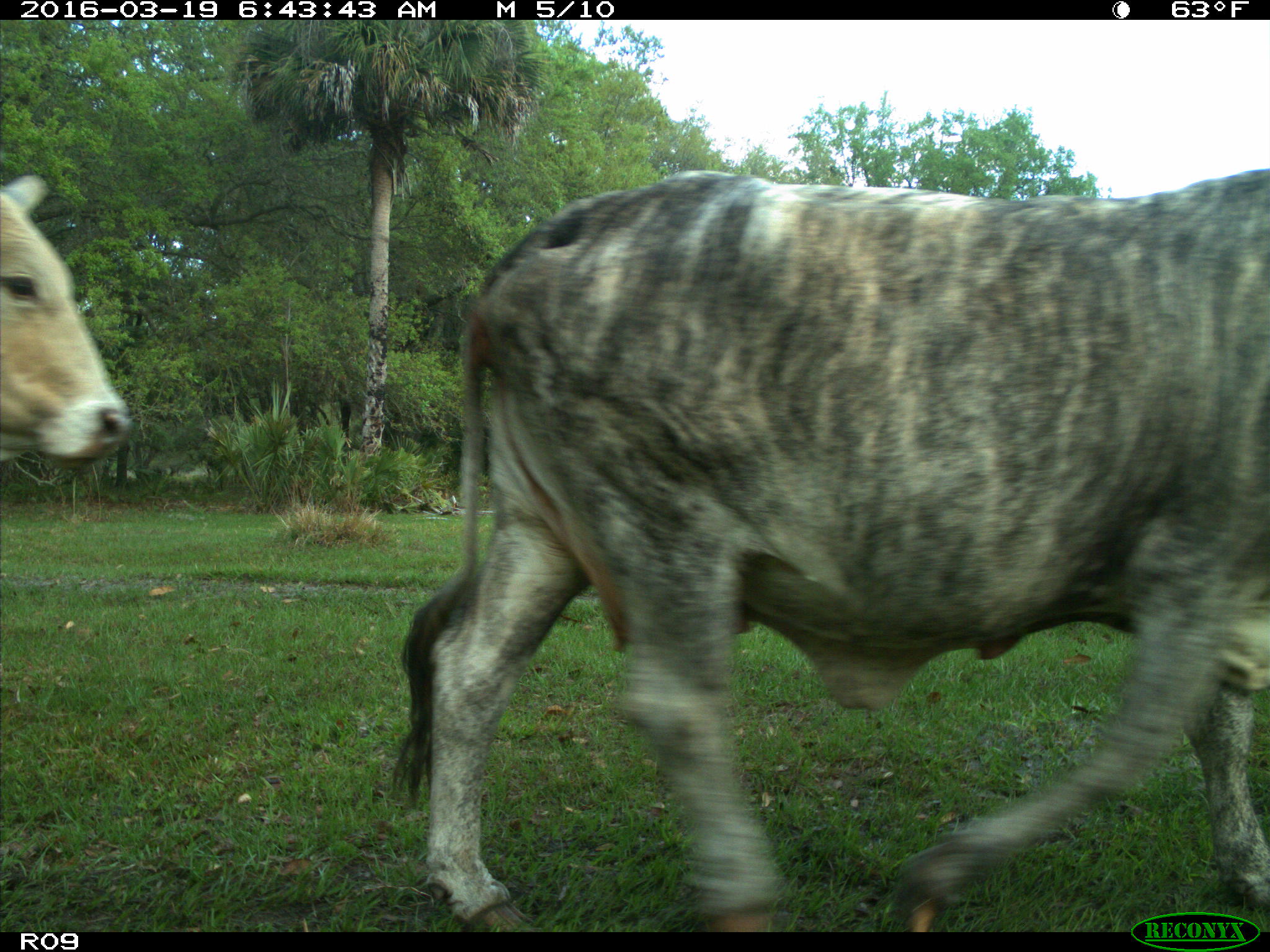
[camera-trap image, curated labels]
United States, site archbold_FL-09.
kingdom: Animalia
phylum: Chordata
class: Mammalia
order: Artiodactyla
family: Bovidae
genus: Bos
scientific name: Bos taurus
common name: domestic cow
Bos taurus (domestic cow).